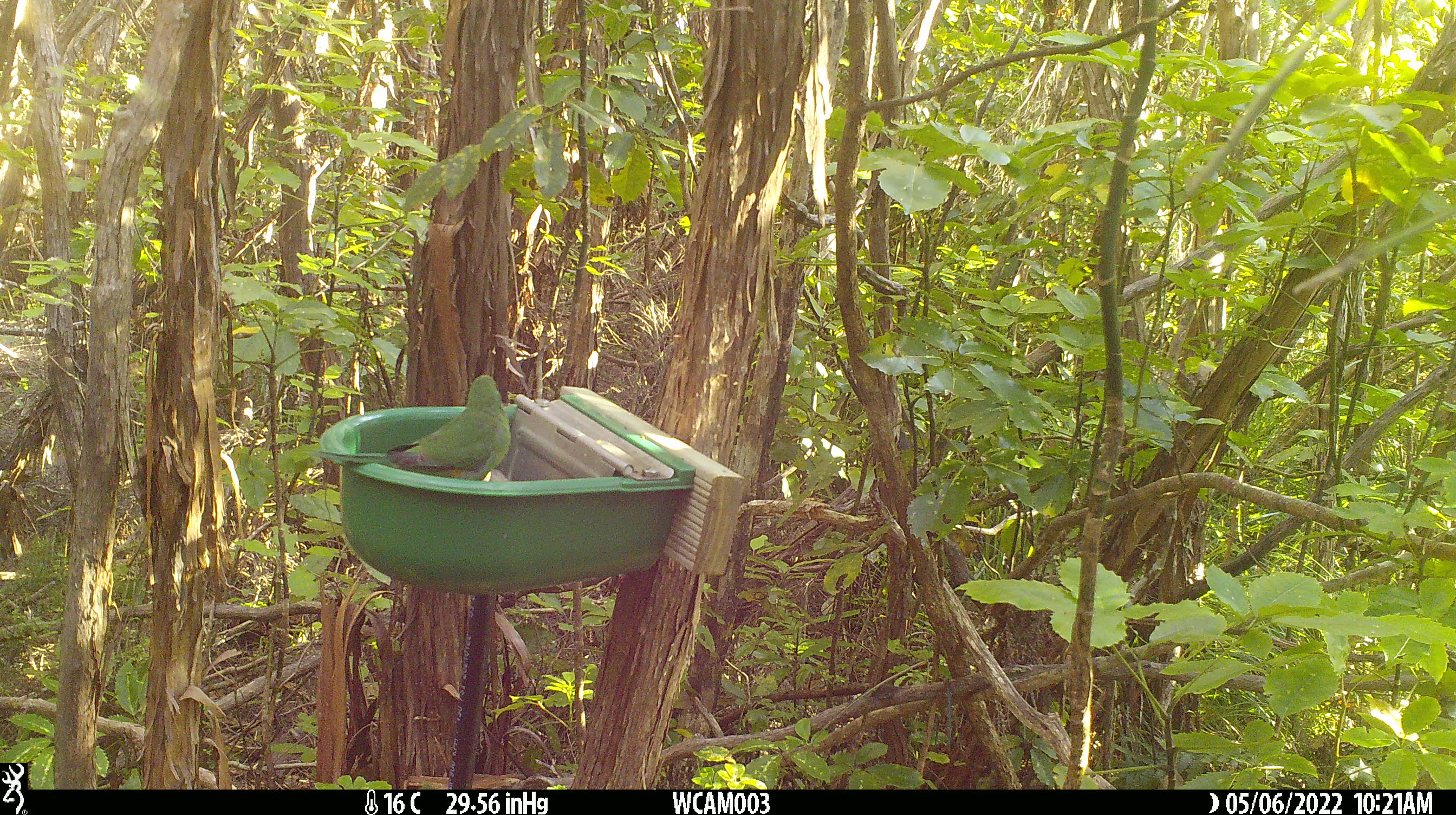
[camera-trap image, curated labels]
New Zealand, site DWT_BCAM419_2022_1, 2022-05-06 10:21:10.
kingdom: Animalia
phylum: Chordata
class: Aves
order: Psittaciformes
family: Psittaculidae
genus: Cyanoramphus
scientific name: Cyanoramphus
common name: parakeet